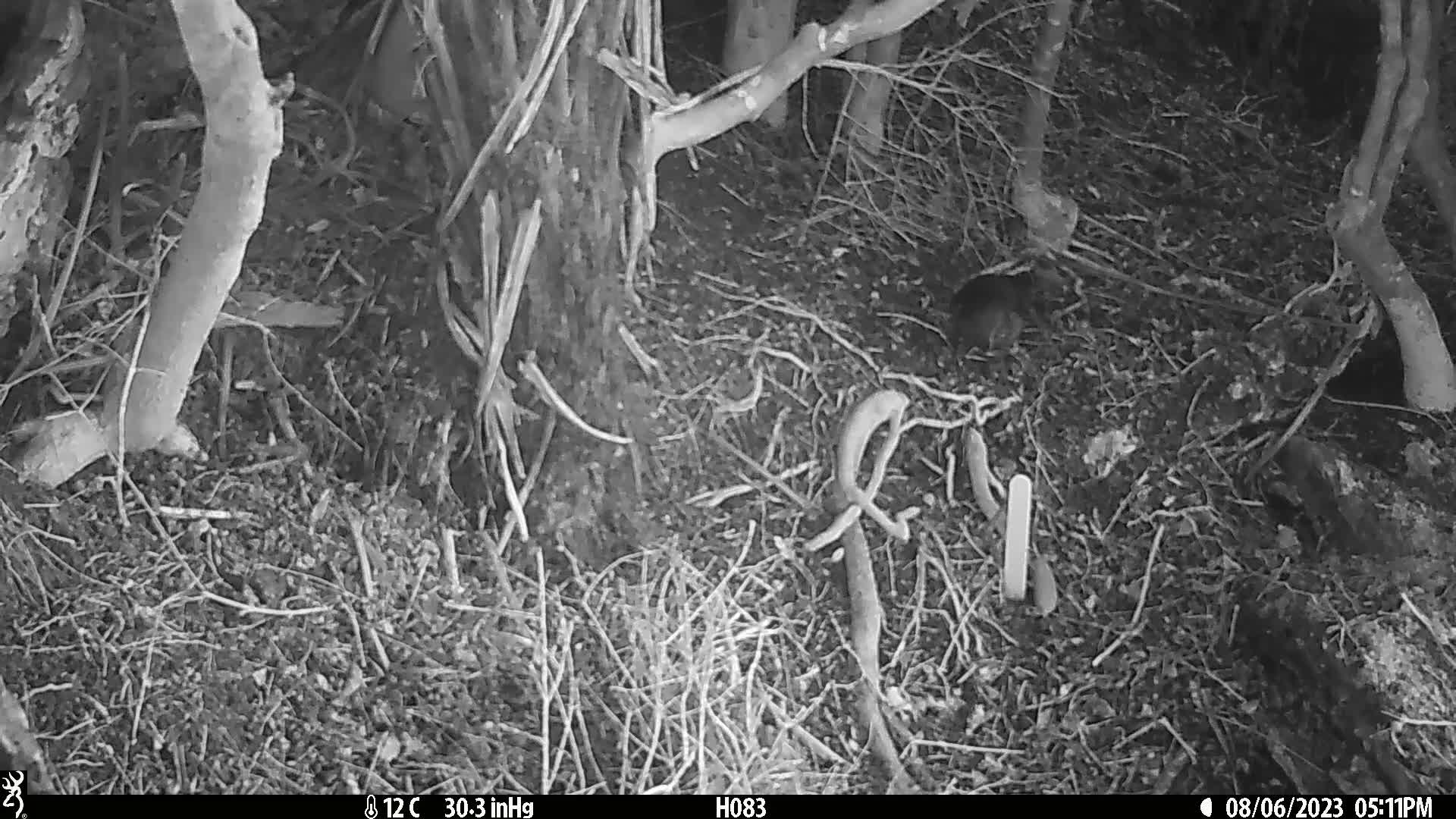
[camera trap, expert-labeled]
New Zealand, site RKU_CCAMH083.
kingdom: Animalia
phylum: Chordata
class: Aves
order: Passeriformes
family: Turdidae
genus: Turdus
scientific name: Turdus merula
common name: eurasian blackbird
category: blackbird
Blackbird (eurasian blackbird) (Turdus merula).